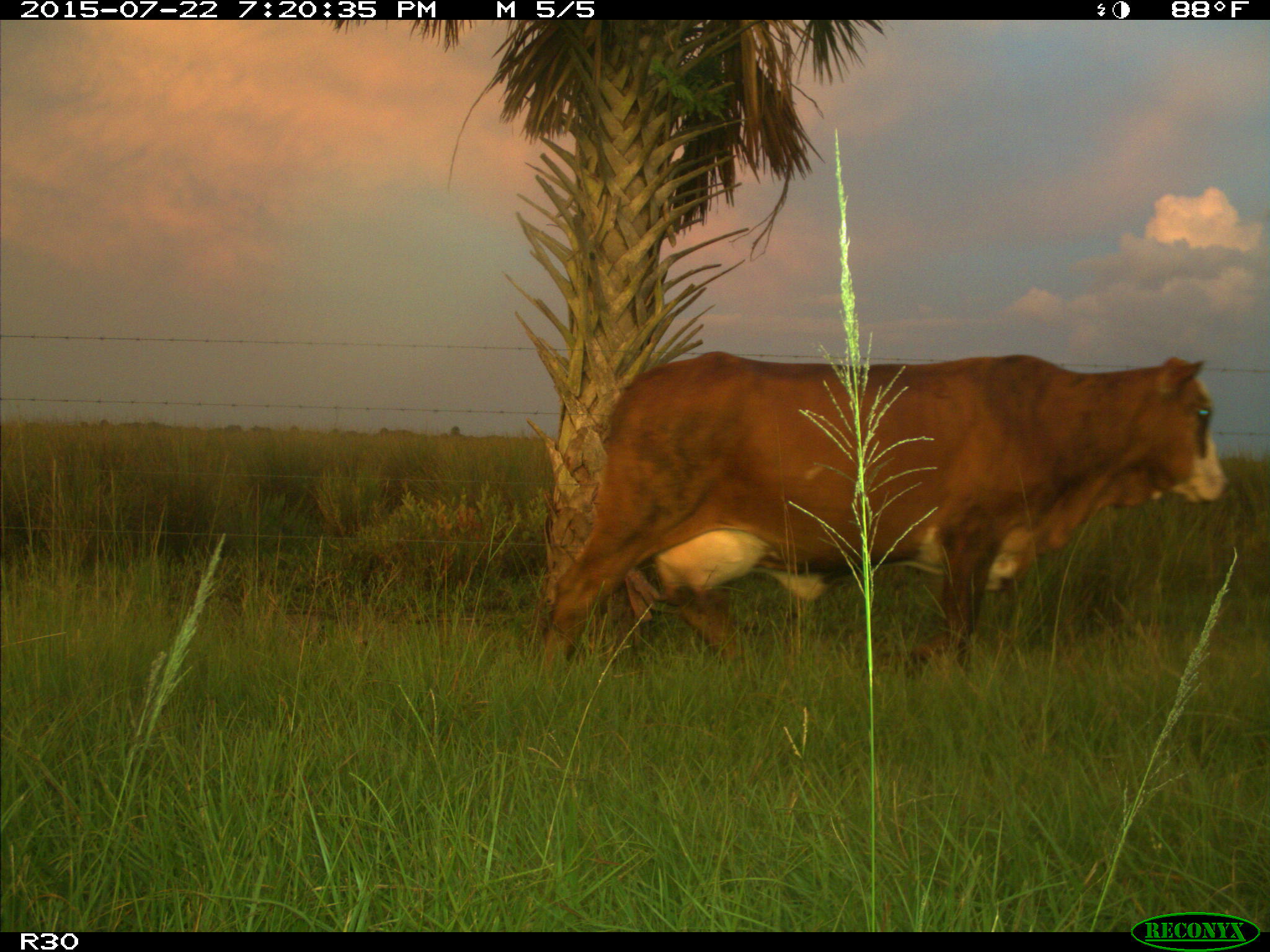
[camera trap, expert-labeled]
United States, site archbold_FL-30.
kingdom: Animalia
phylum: Chordata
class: Mammalia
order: Artiodactyla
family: Bovidae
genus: Bos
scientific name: Bos taurus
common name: domestic cow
Bos taurus (domestic cow).